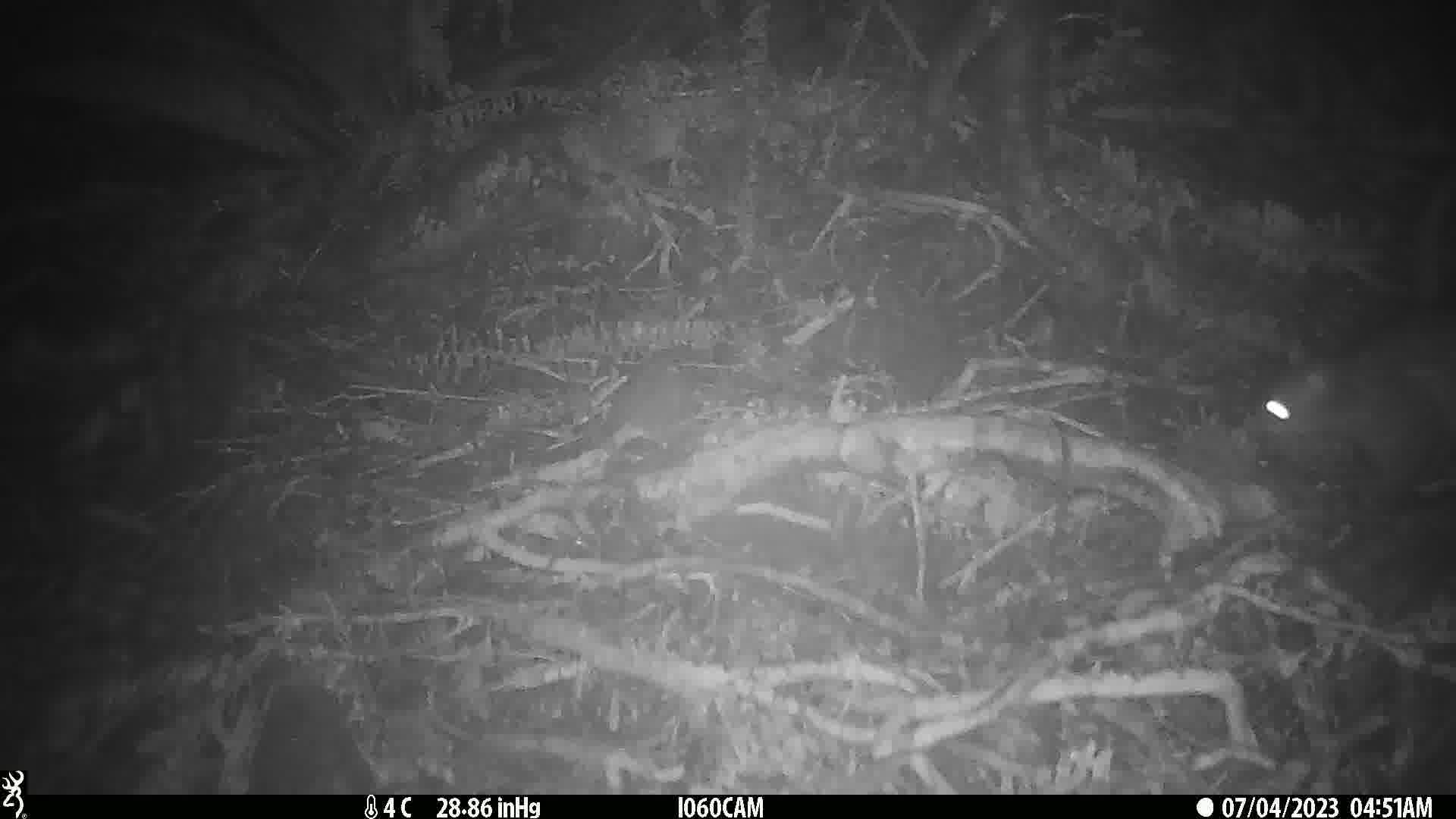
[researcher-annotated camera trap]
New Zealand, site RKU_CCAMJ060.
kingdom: Animalia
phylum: Chordata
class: Mammalia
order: Diprotodontia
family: Phalangeridae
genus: Trichosurus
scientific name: Trichosurus vulpecula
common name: common brushtail possum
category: possum